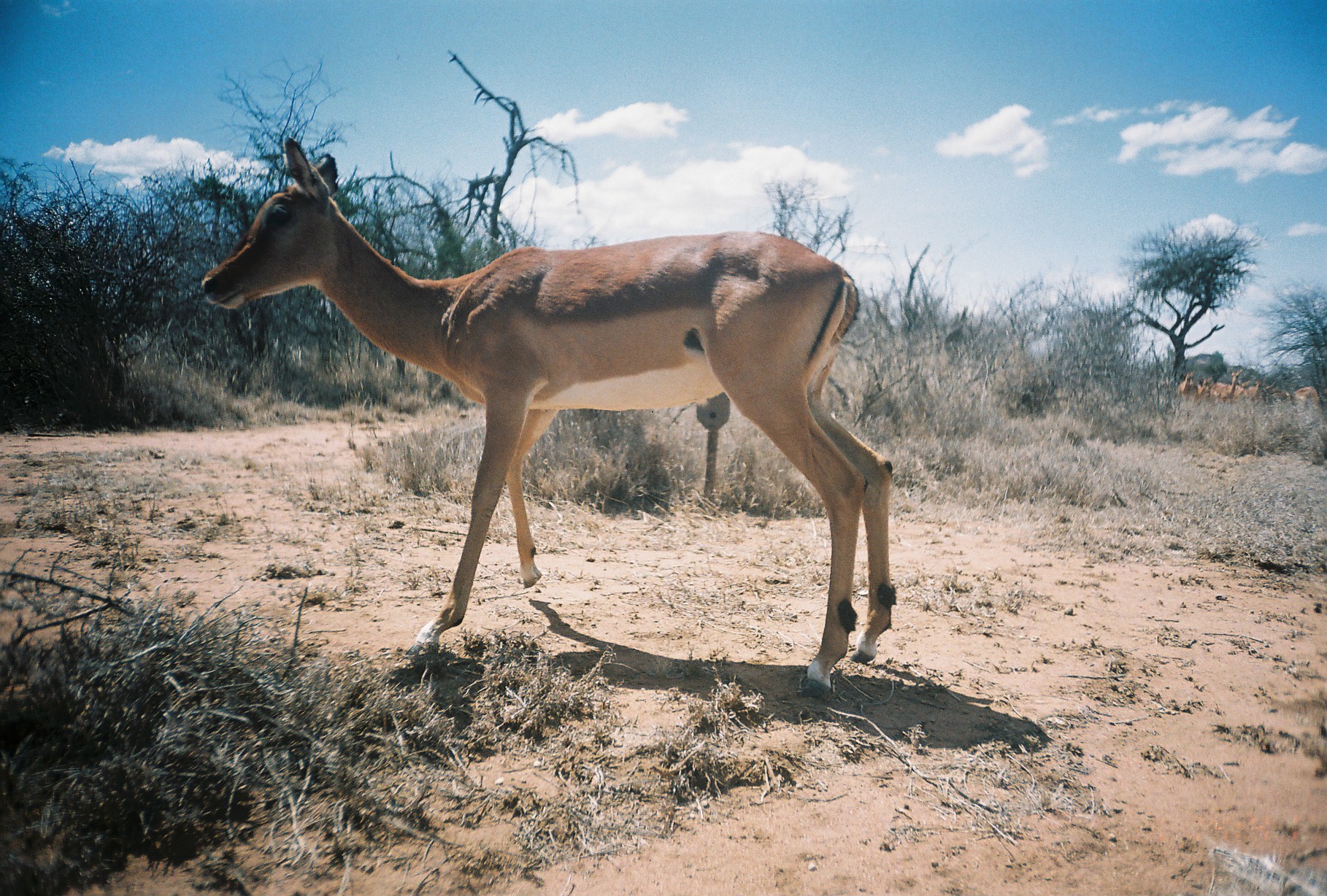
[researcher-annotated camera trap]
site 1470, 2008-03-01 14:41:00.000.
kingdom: Animalia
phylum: Chordata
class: Mammalia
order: Artiodactyla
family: Bovidae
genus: Aepyceros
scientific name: Aepyceros melampus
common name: impala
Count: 1.